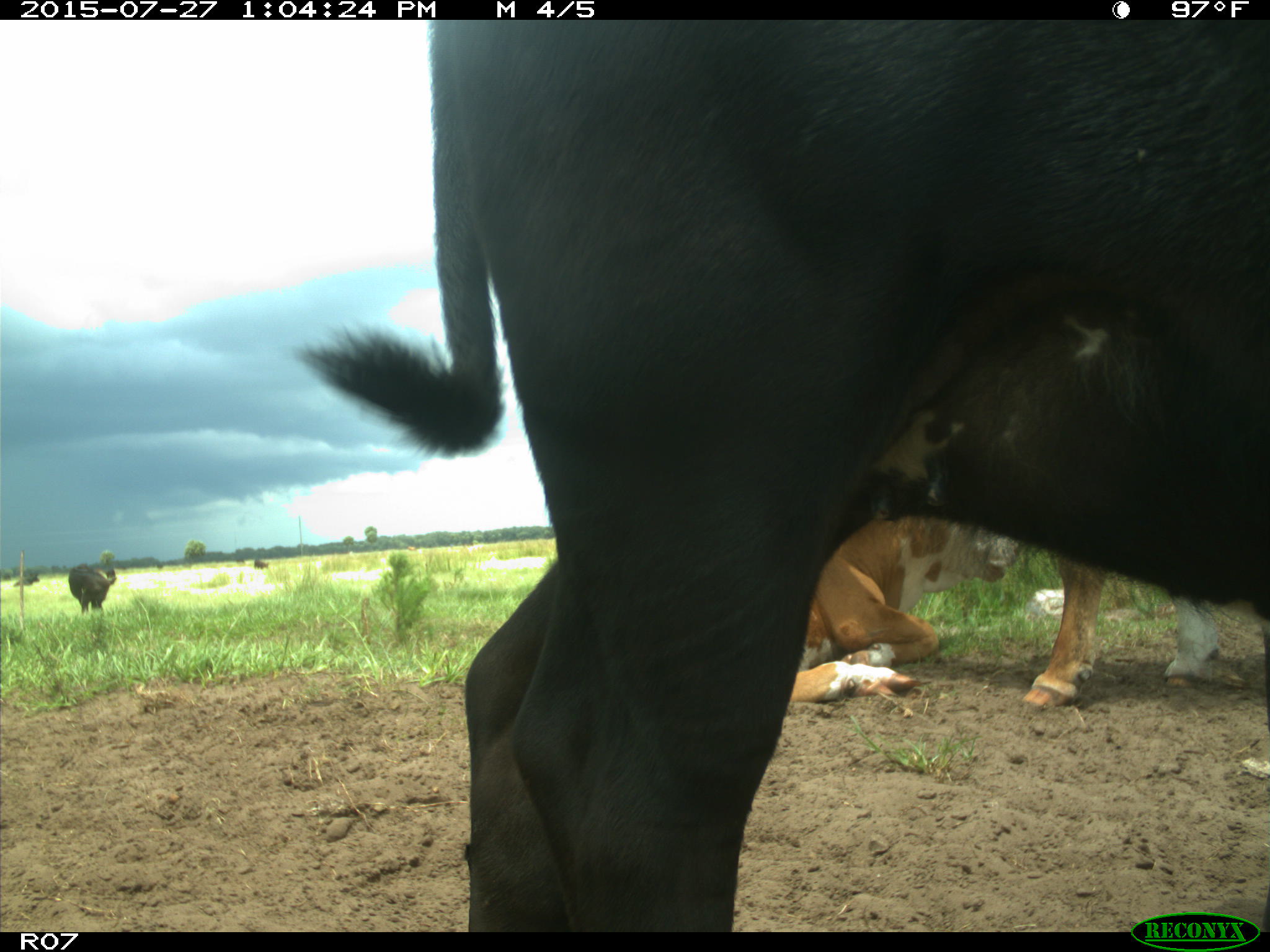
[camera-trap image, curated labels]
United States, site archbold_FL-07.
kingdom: Animalia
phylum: Chordata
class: Mammalia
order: Artiodactyla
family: Bovidae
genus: Bos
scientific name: Bos taurus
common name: domestic cow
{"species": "Bos taurus (domestic cow)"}